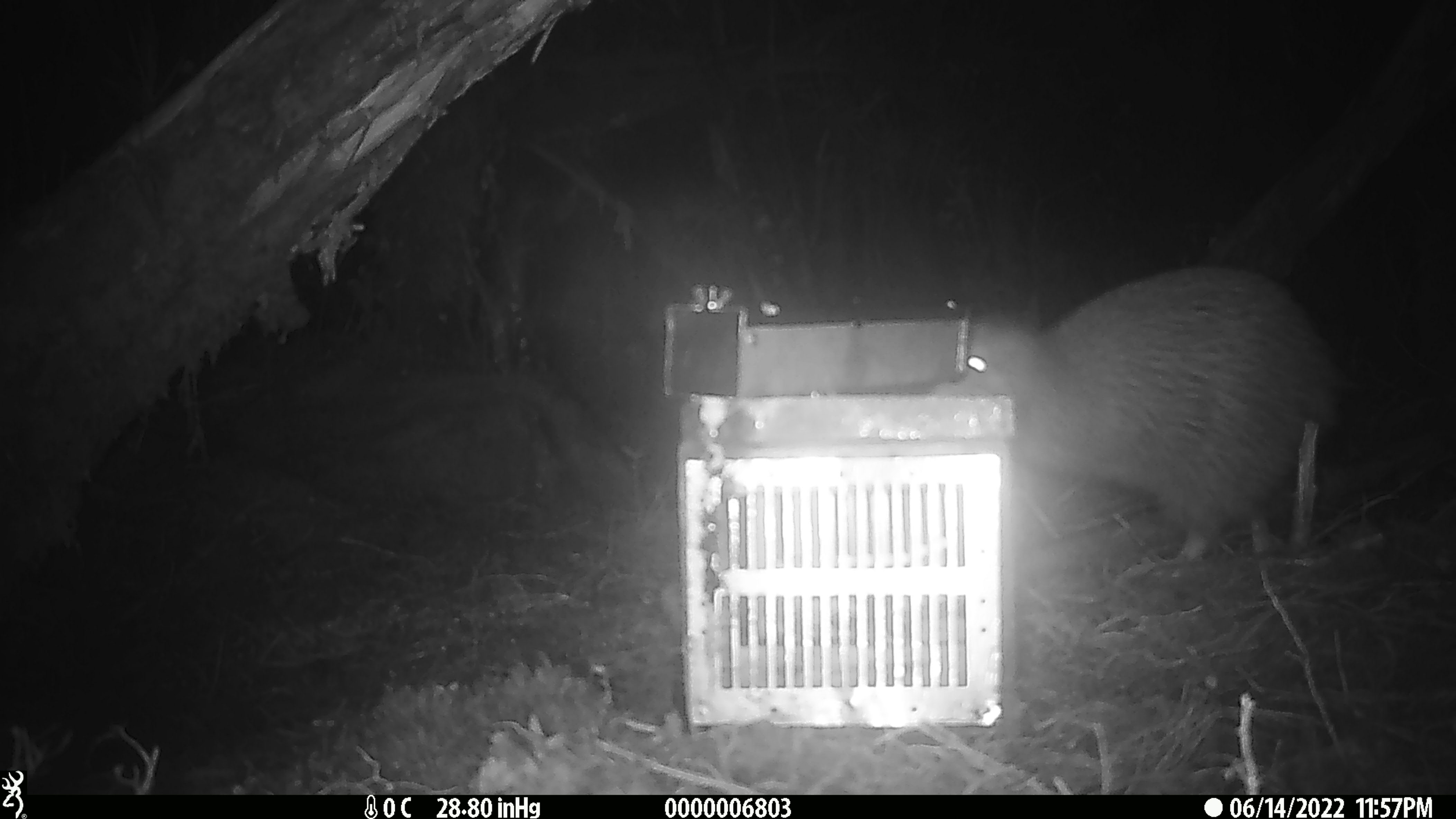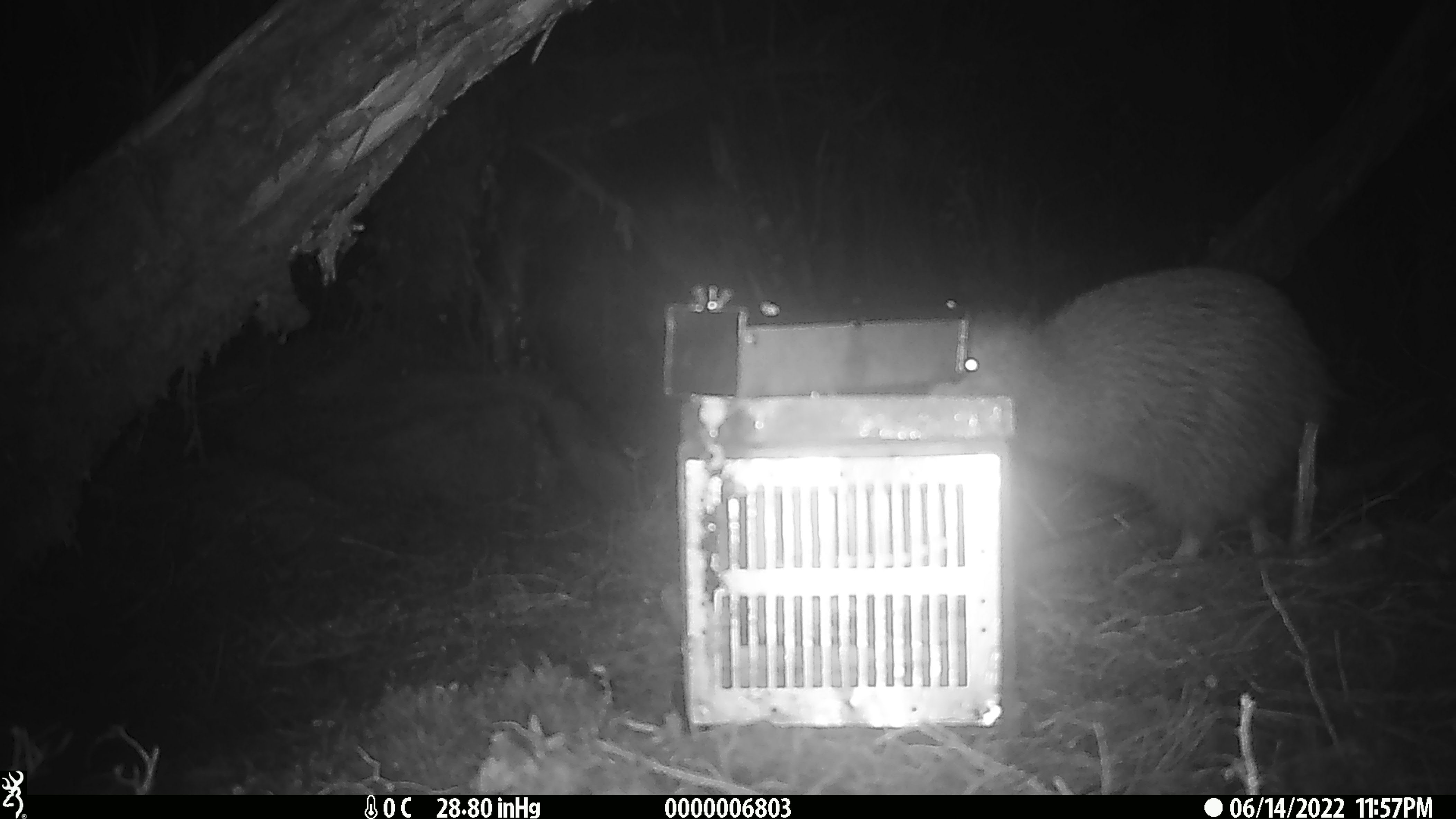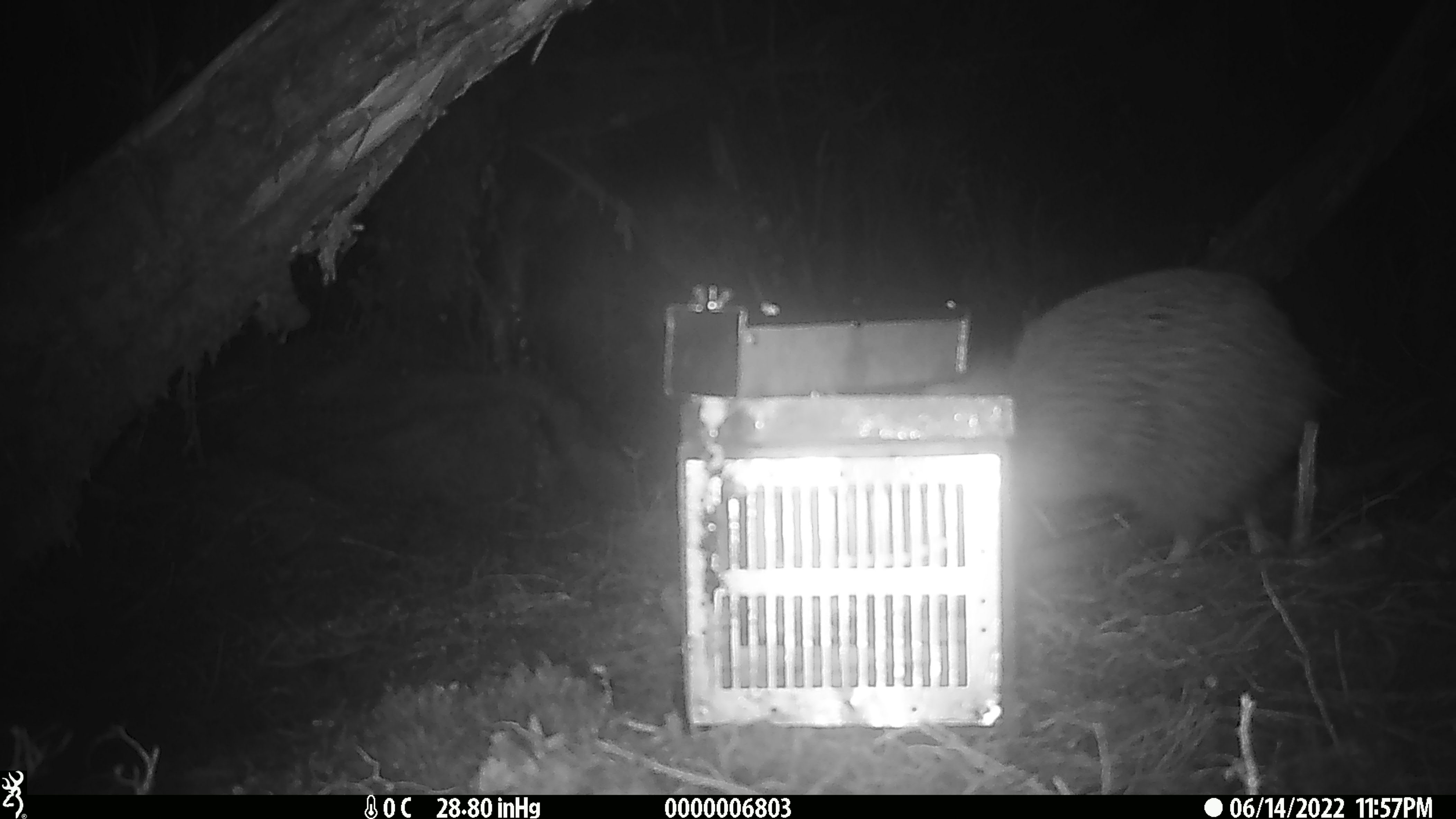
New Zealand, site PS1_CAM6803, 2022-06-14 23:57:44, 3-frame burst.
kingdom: Animalia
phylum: Chordata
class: Aves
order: Apterygiformes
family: Apterygidae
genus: Apteryx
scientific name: Apteryx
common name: kiwi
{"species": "kiwi (Apteryx)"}